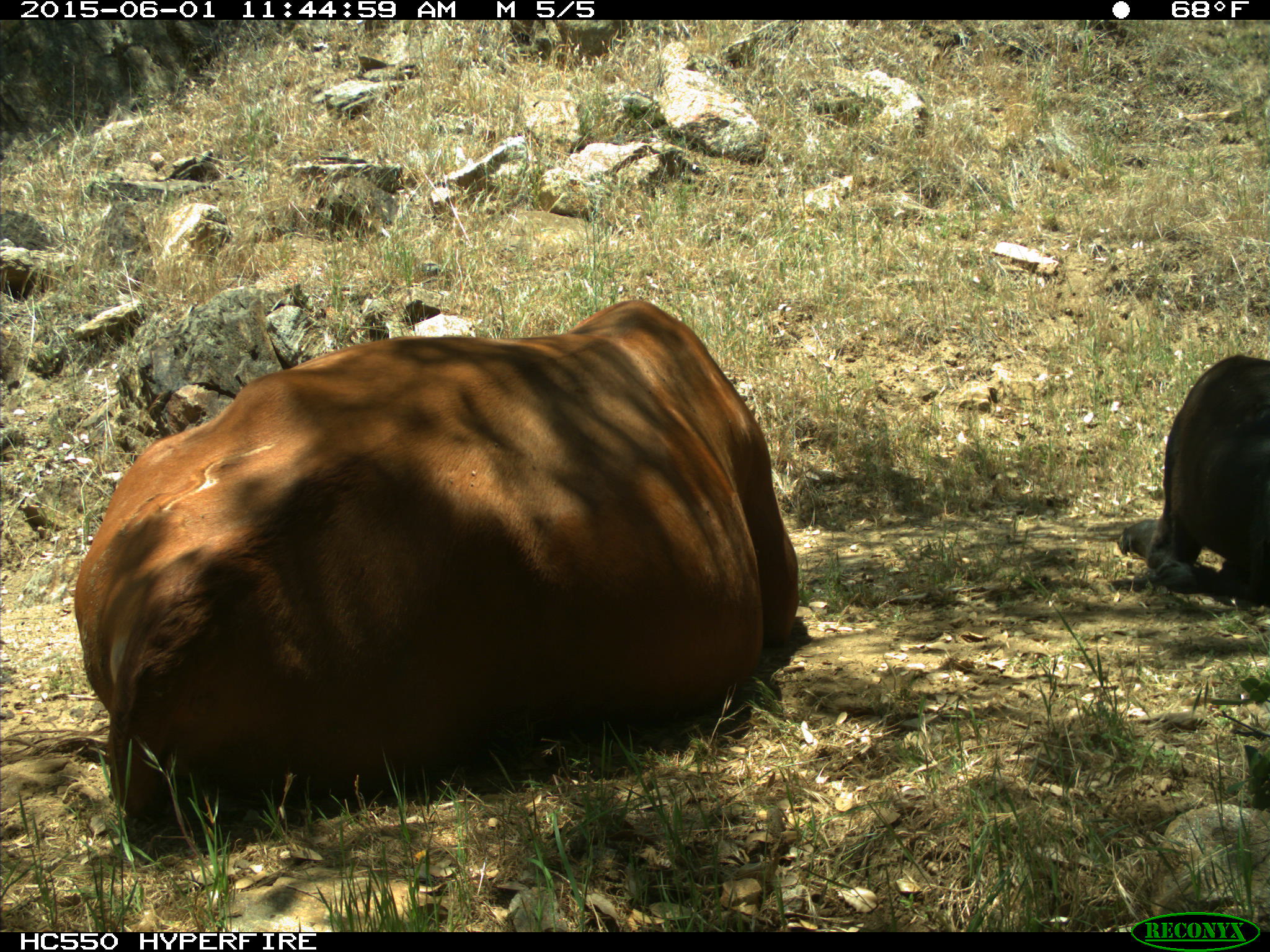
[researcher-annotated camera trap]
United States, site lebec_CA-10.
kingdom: Animalia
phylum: Chordata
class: Mammalia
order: Artiodactyla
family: Bovidae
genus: Bos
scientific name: Bos taurus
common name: domestic cow